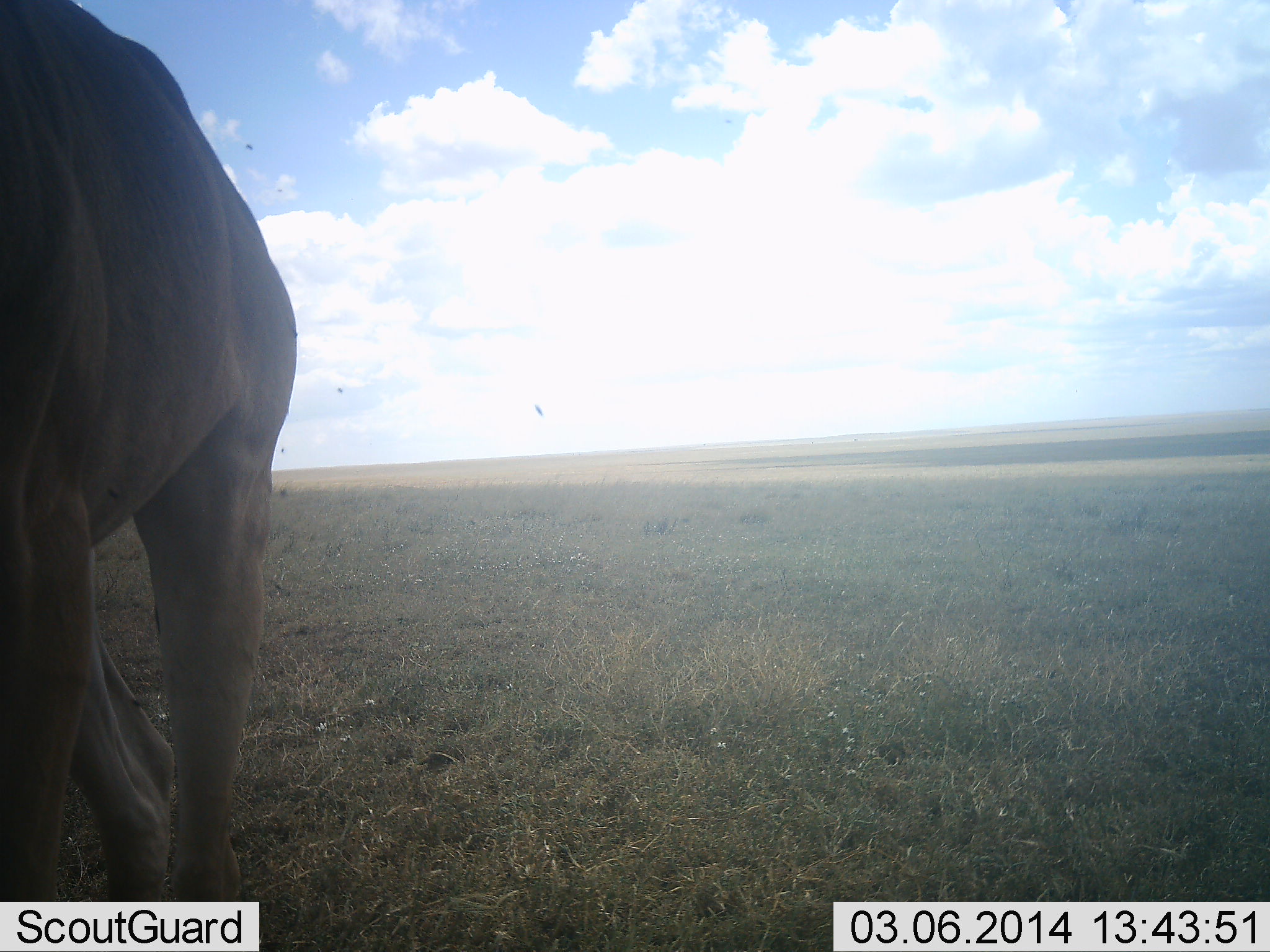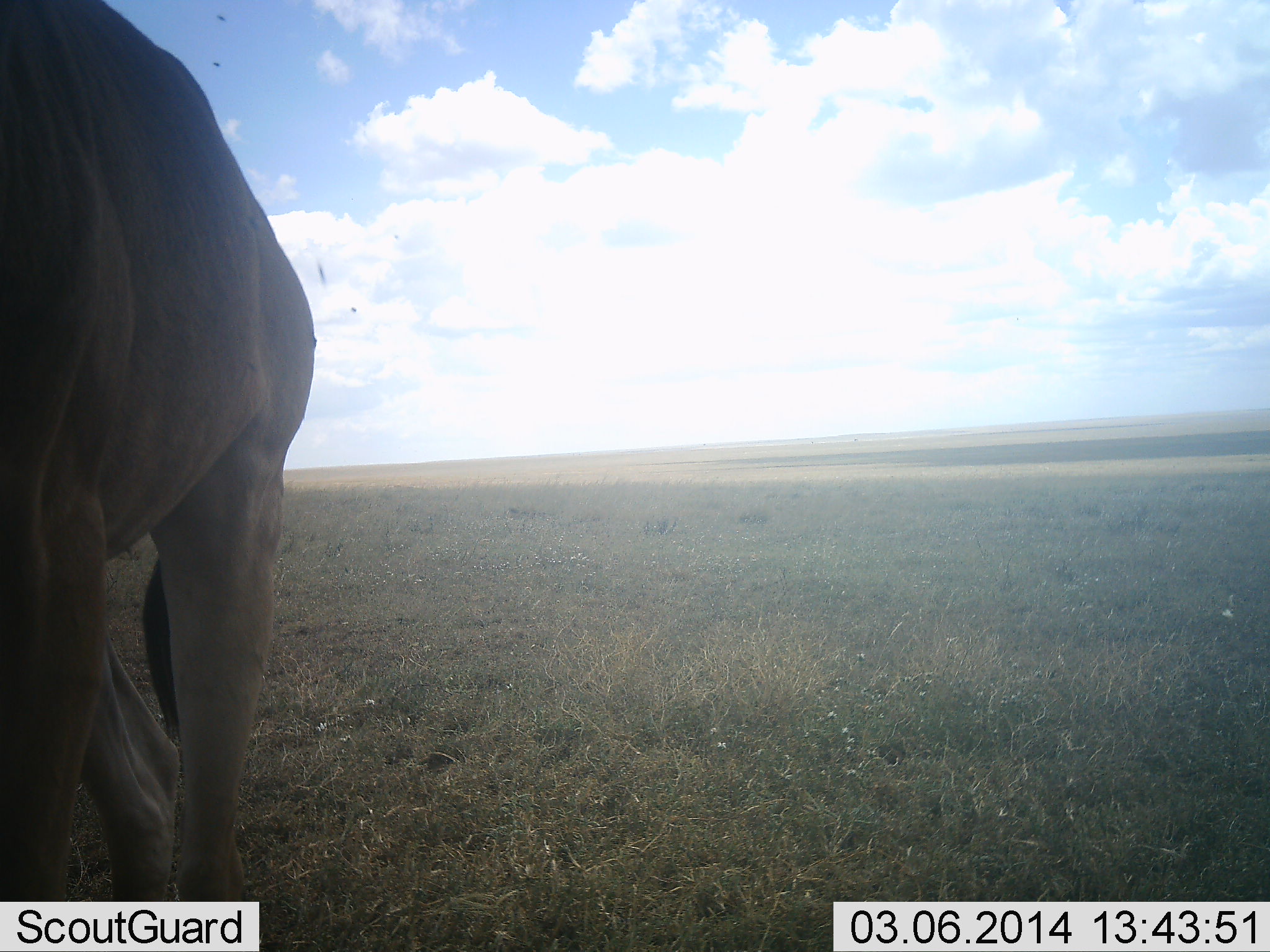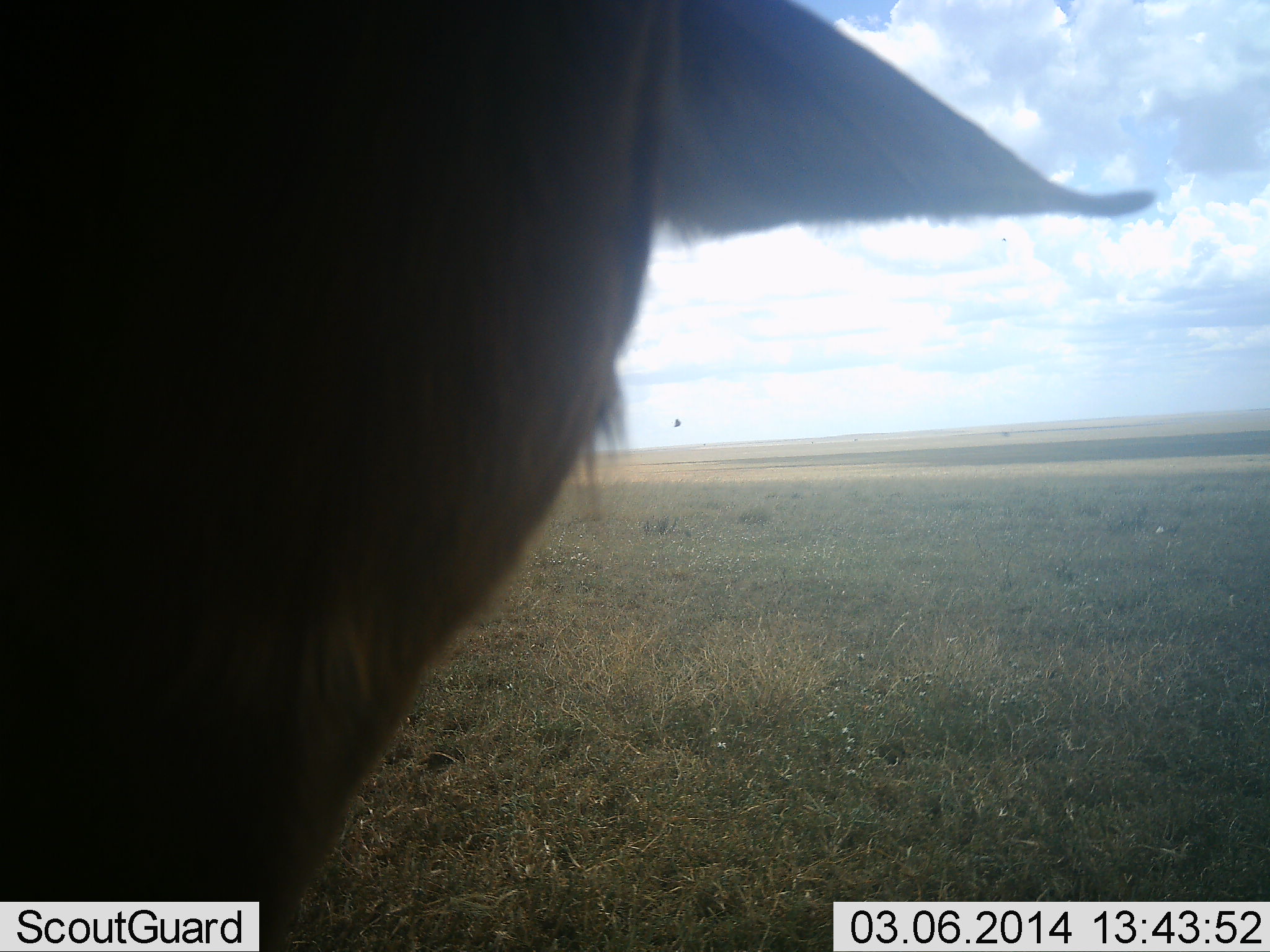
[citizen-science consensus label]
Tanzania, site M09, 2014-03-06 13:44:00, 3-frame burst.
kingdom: Animalia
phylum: Chordata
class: Mammalia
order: Artiodactyla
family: Bovidae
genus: Alcelaphus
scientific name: Alcelaphus buselaphus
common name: hartebeest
Hartebeest (Alcelaphus buselaphus), count 1. Behavior (volunteer vote fractions): standing 100%, resting 0%, moving 0%, interacting 0%. Young present (vote fraction): 0%. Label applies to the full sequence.